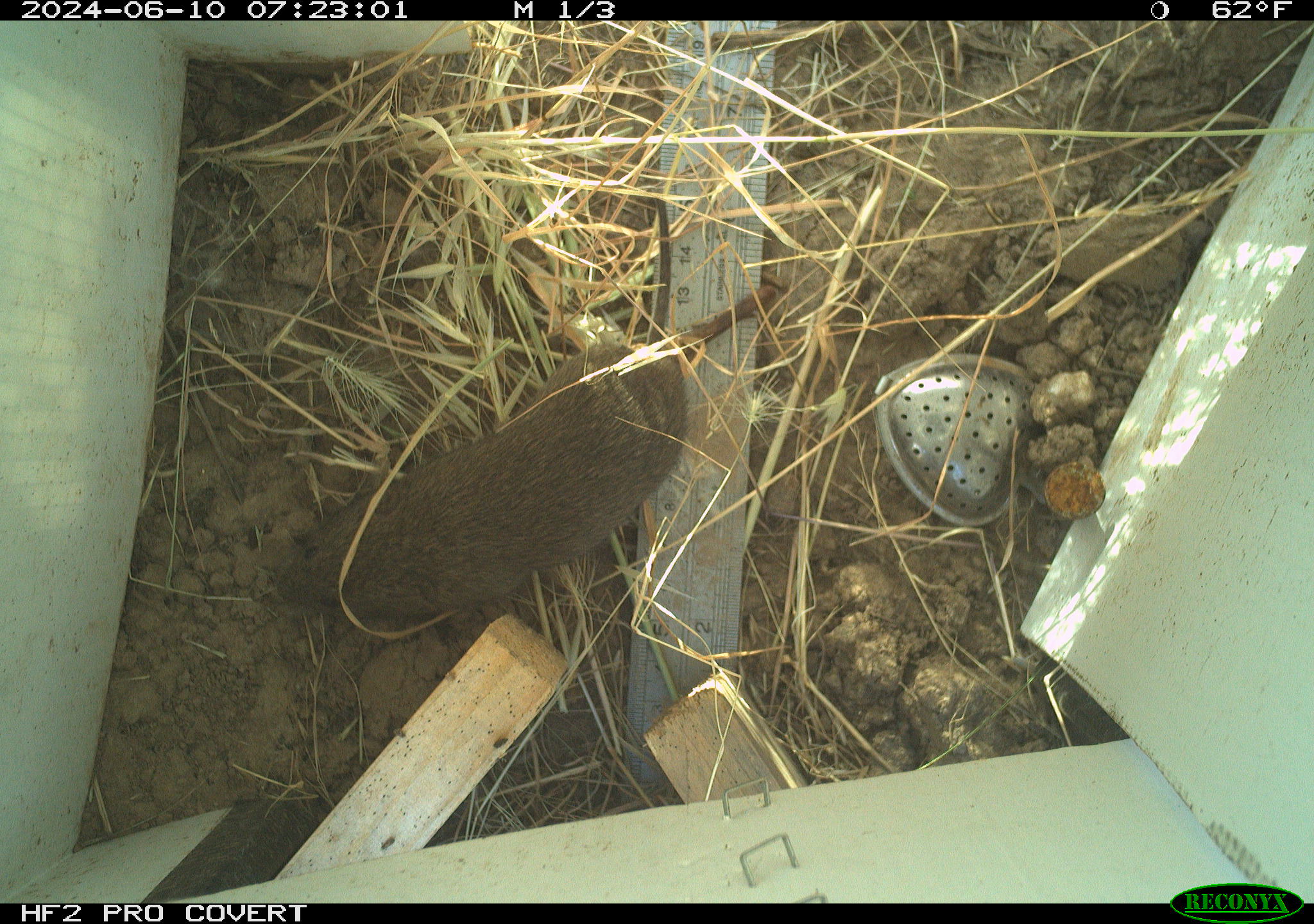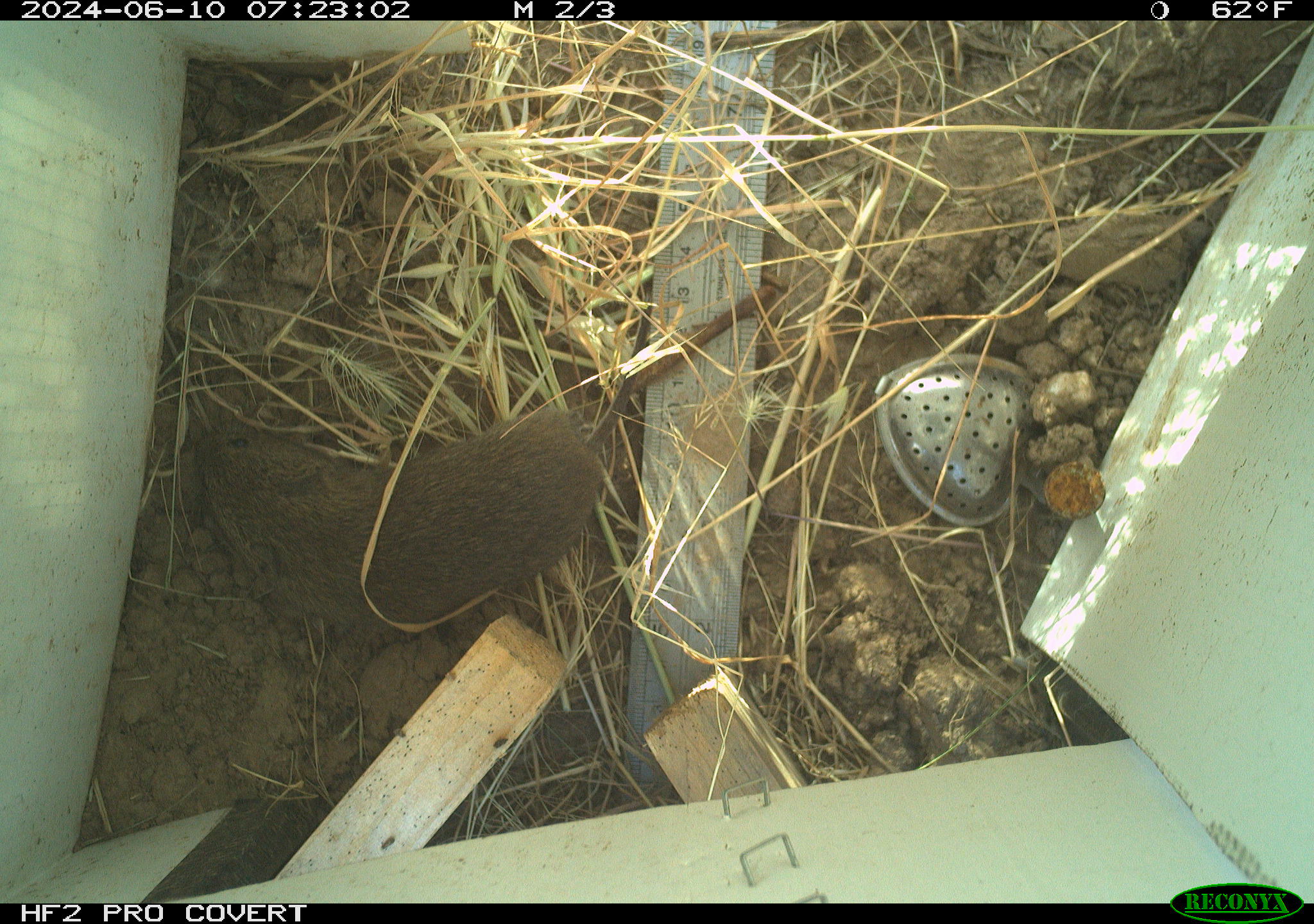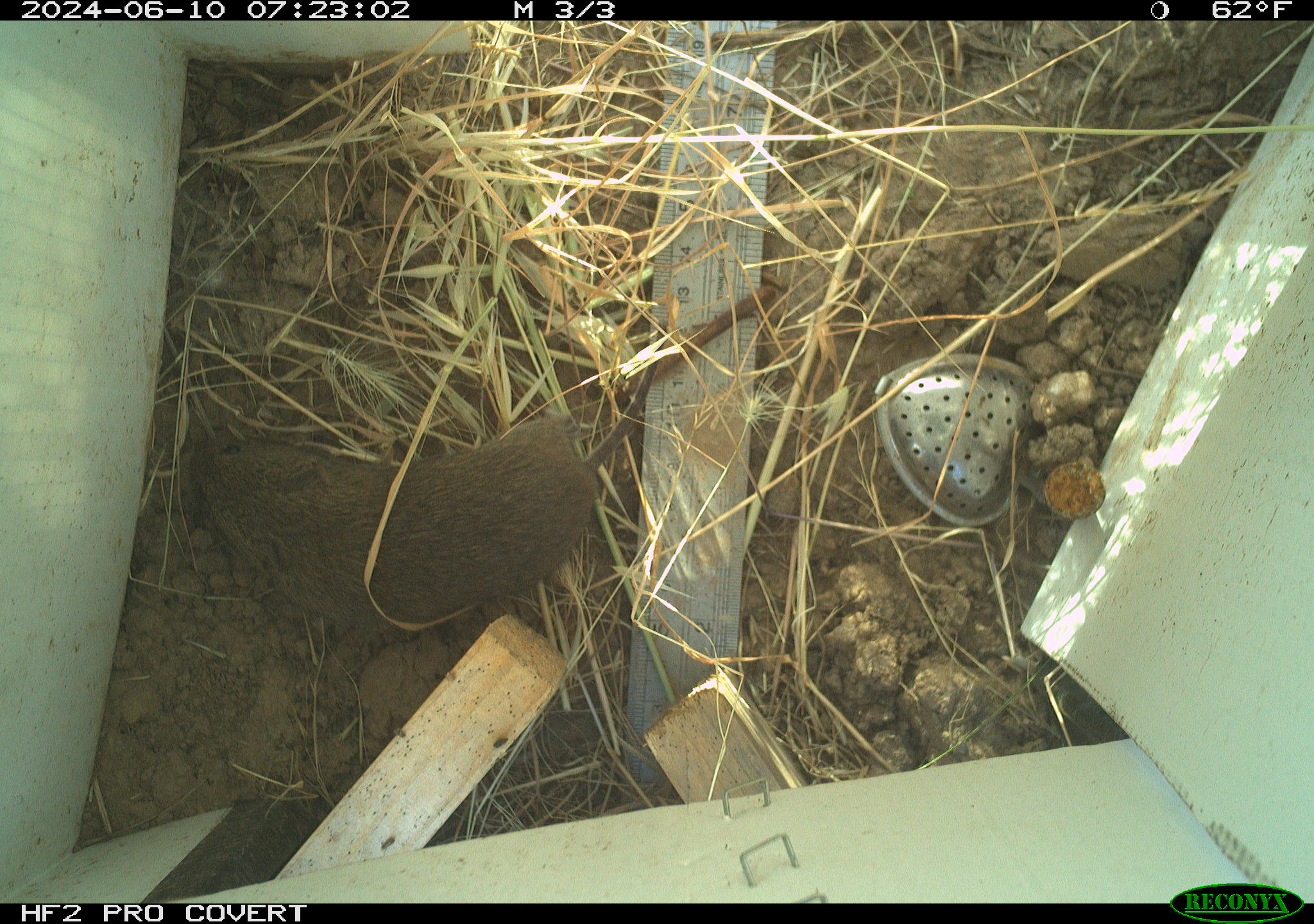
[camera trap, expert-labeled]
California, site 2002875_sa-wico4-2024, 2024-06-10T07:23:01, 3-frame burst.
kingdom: Animalia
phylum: Chordata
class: Mammalia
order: Rodentia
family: Cricetidae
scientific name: Arvicolinae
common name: voles, lemmings, and muskrats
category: arvicolinae subfamily